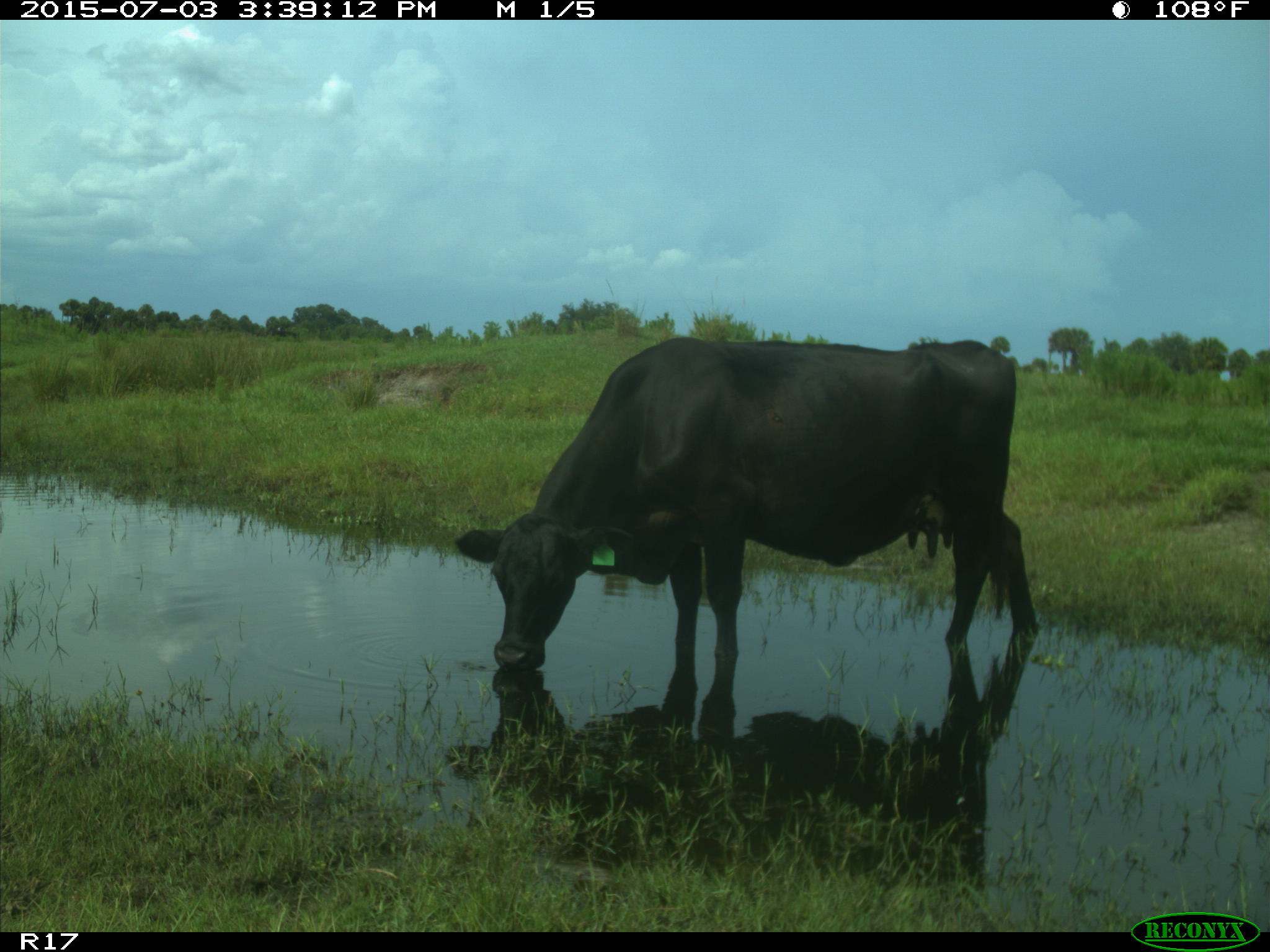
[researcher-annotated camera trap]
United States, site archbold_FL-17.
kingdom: Animalia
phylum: Chordata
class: Mammalia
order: Artiodactyla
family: Bovidae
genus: Bos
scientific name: Bos taurus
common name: domestic cow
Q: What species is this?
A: Bos taurus (domestic cow).